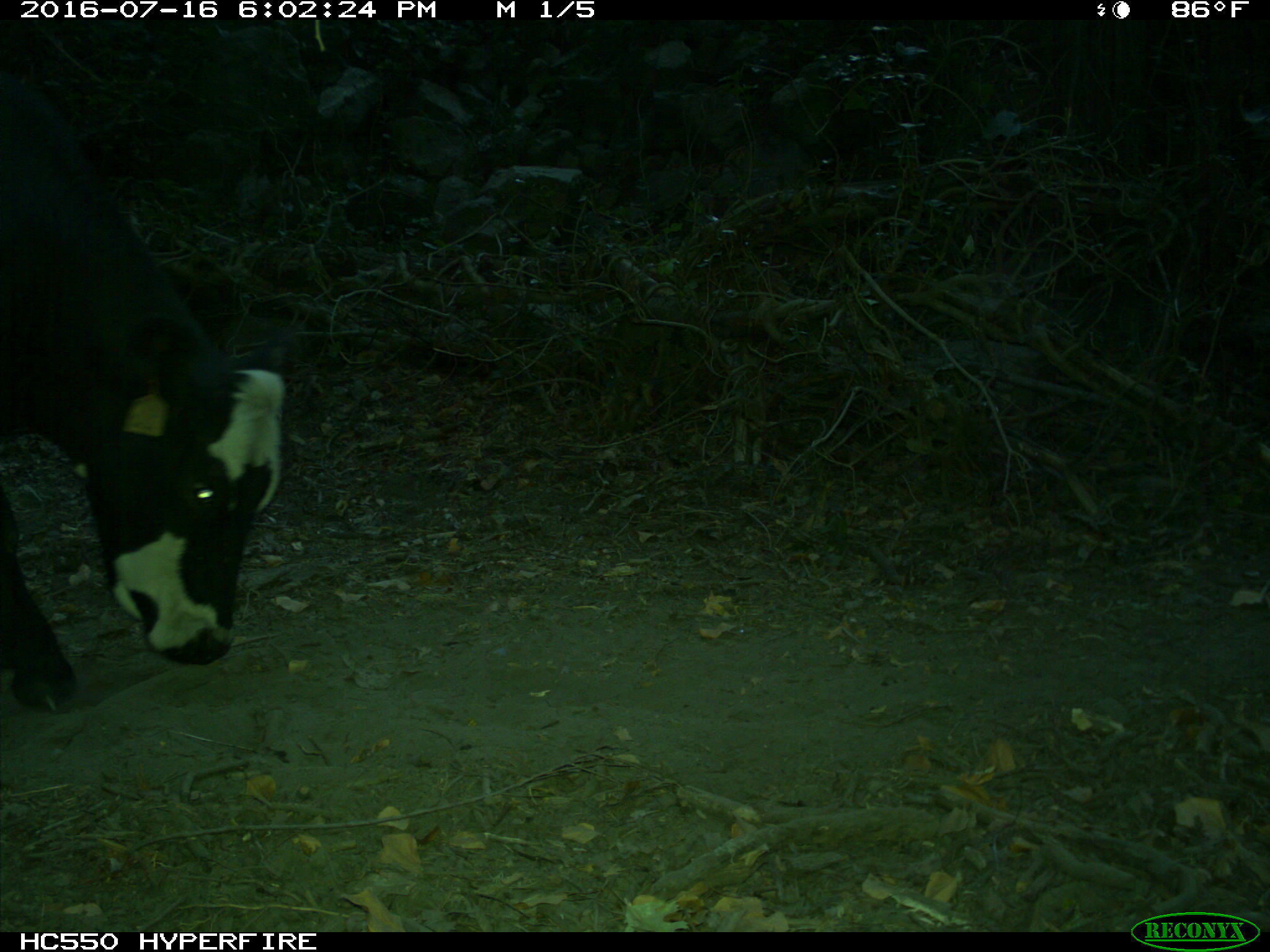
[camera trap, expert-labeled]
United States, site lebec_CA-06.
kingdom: Animalia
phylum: Chordata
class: Mammalia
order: Artiodactyla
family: Bovidae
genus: Bos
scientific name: Bos taurus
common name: domestic cow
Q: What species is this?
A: Bos taurus (domestic cow).